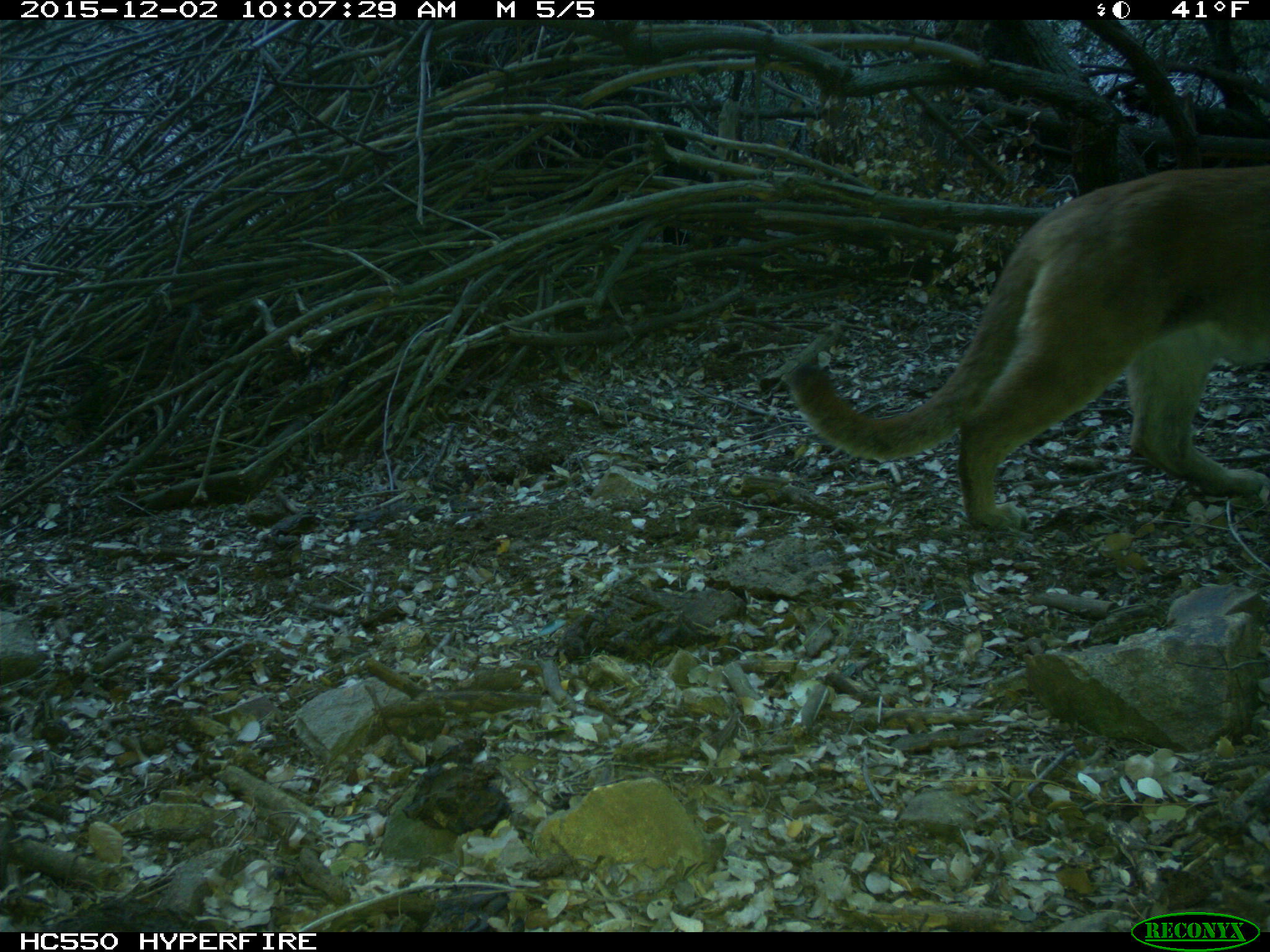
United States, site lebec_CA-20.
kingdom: Animalia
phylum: Chordata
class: Mammalia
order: Carnivora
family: Felidae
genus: Puma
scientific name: Puma concolor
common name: mountain lion